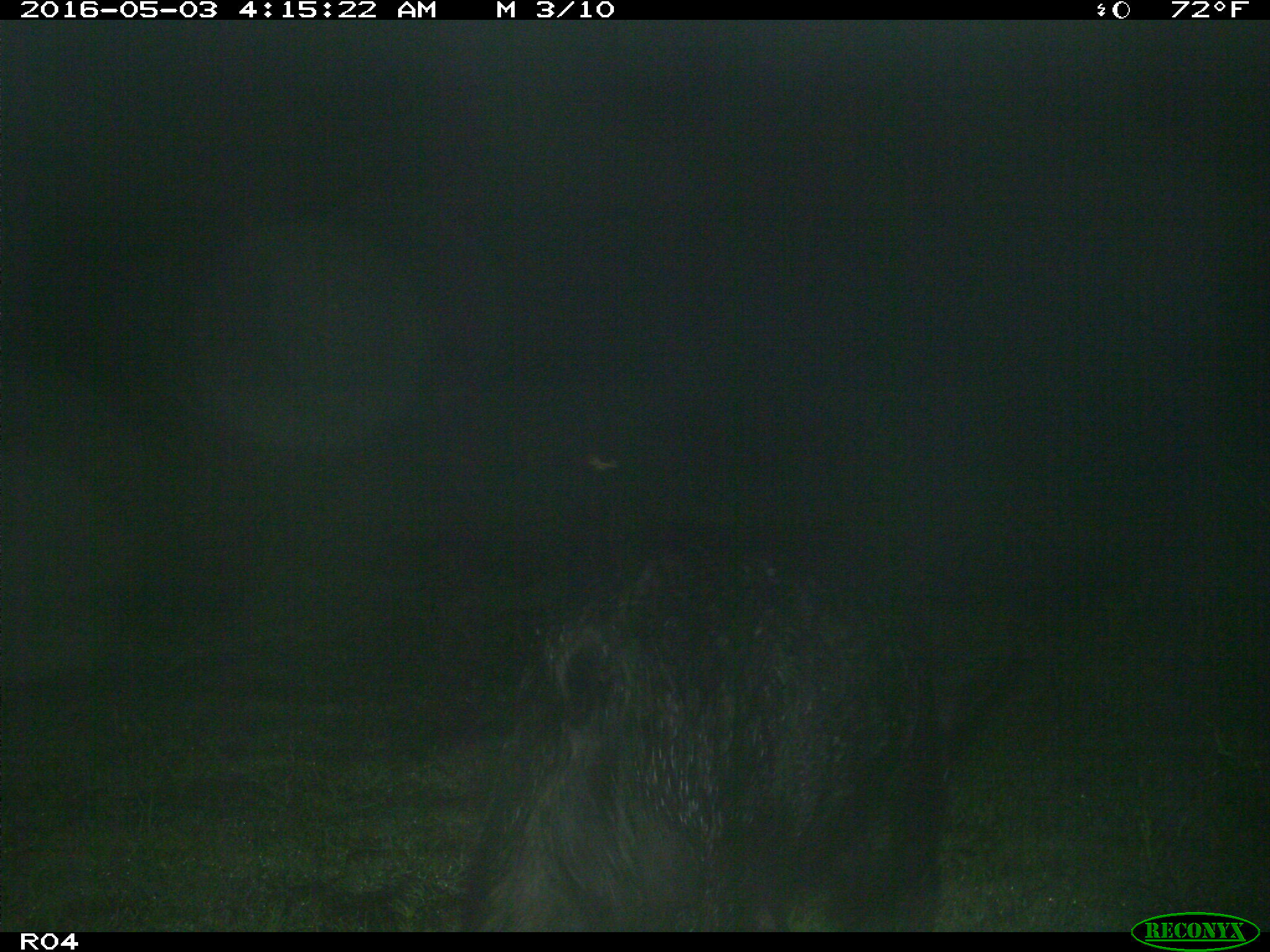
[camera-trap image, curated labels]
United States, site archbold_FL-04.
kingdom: Animalia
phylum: Chordata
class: Mammalia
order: Artiodactyla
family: Suidae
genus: Sus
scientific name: Sus scrofa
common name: wild boar